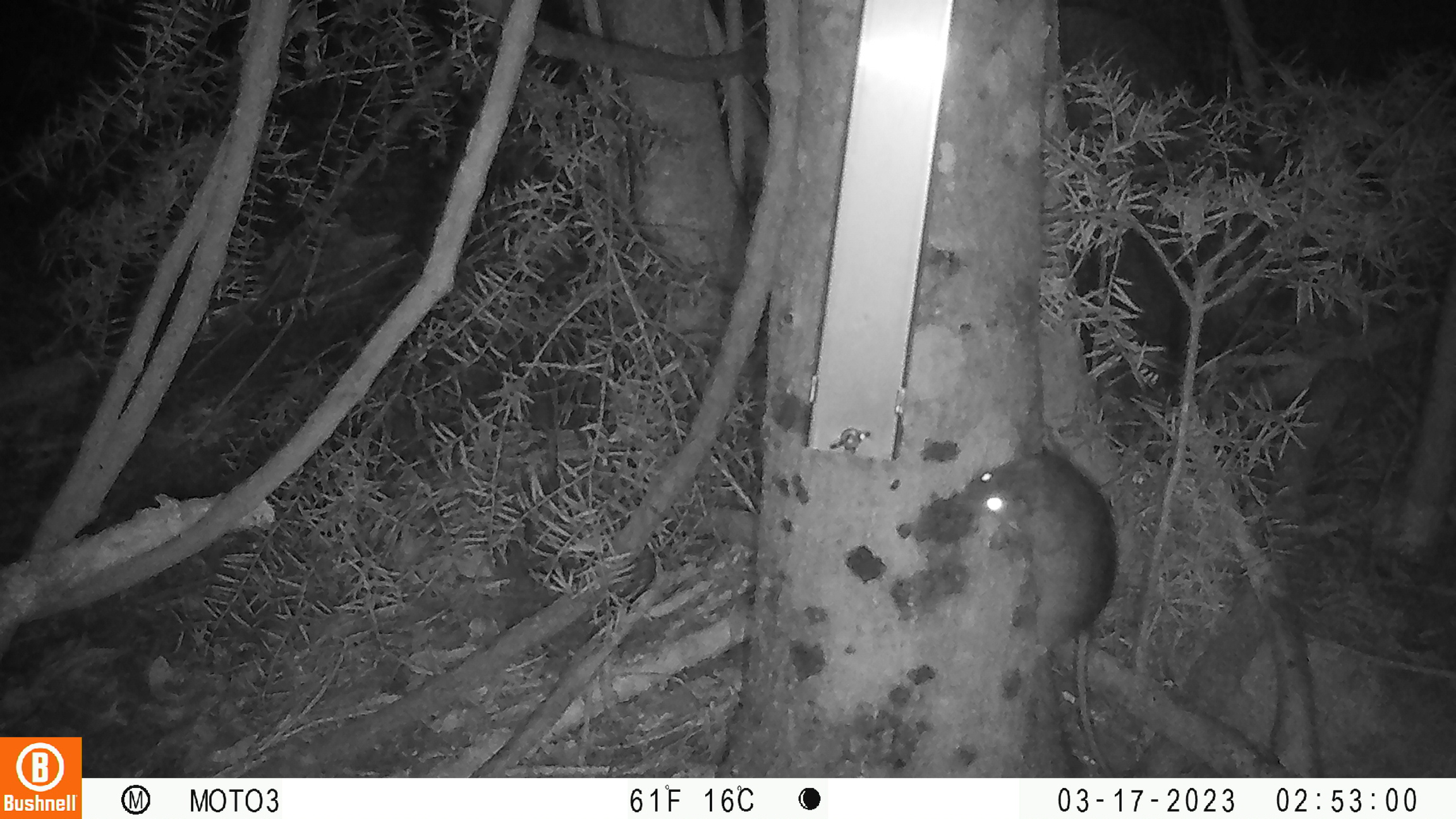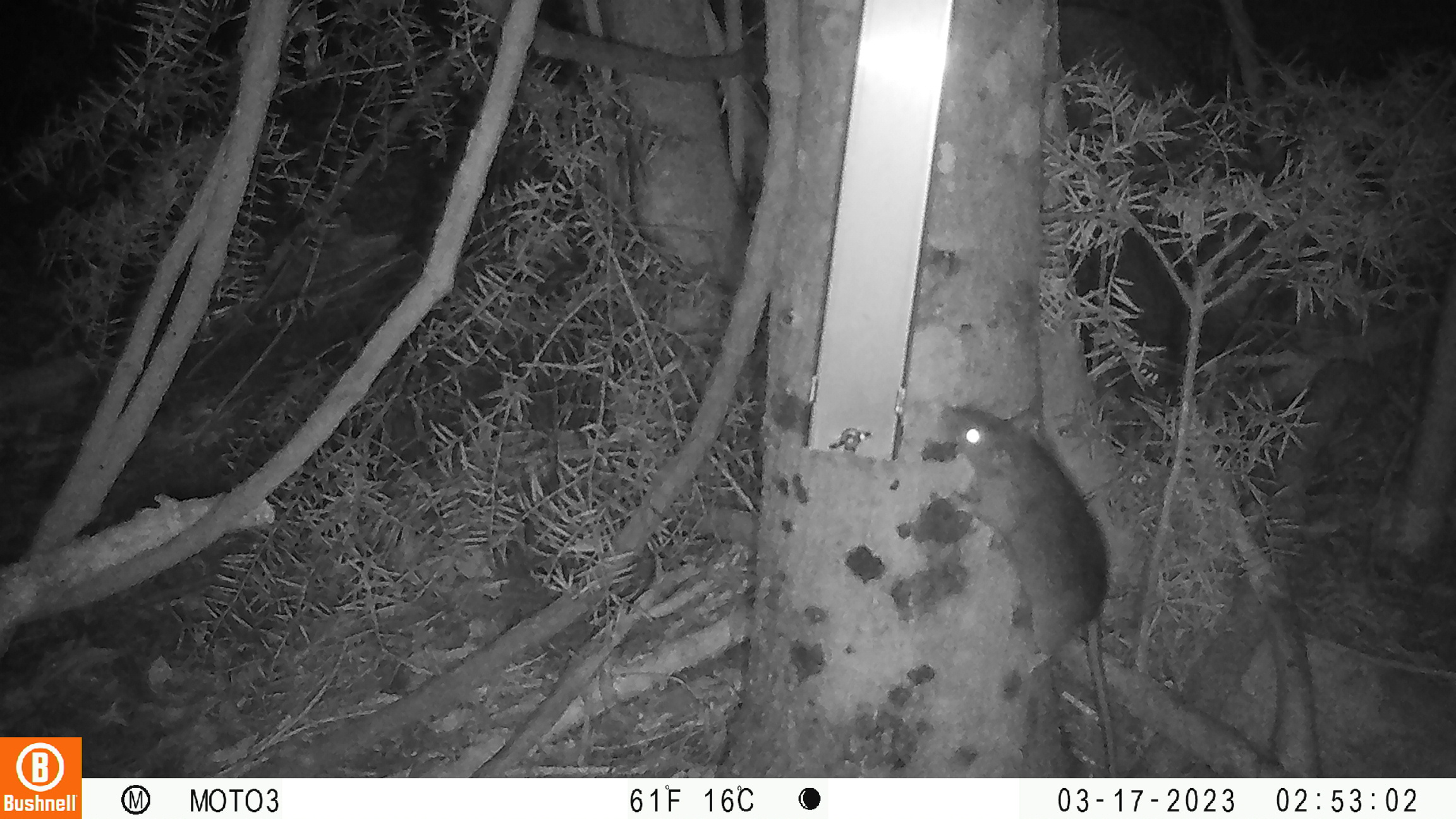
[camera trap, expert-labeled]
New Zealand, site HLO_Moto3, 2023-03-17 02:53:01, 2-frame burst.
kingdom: Animalia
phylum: Chordata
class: Mammalia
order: Rodentia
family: Muridae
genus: Rattus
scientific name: Rattus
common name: rat